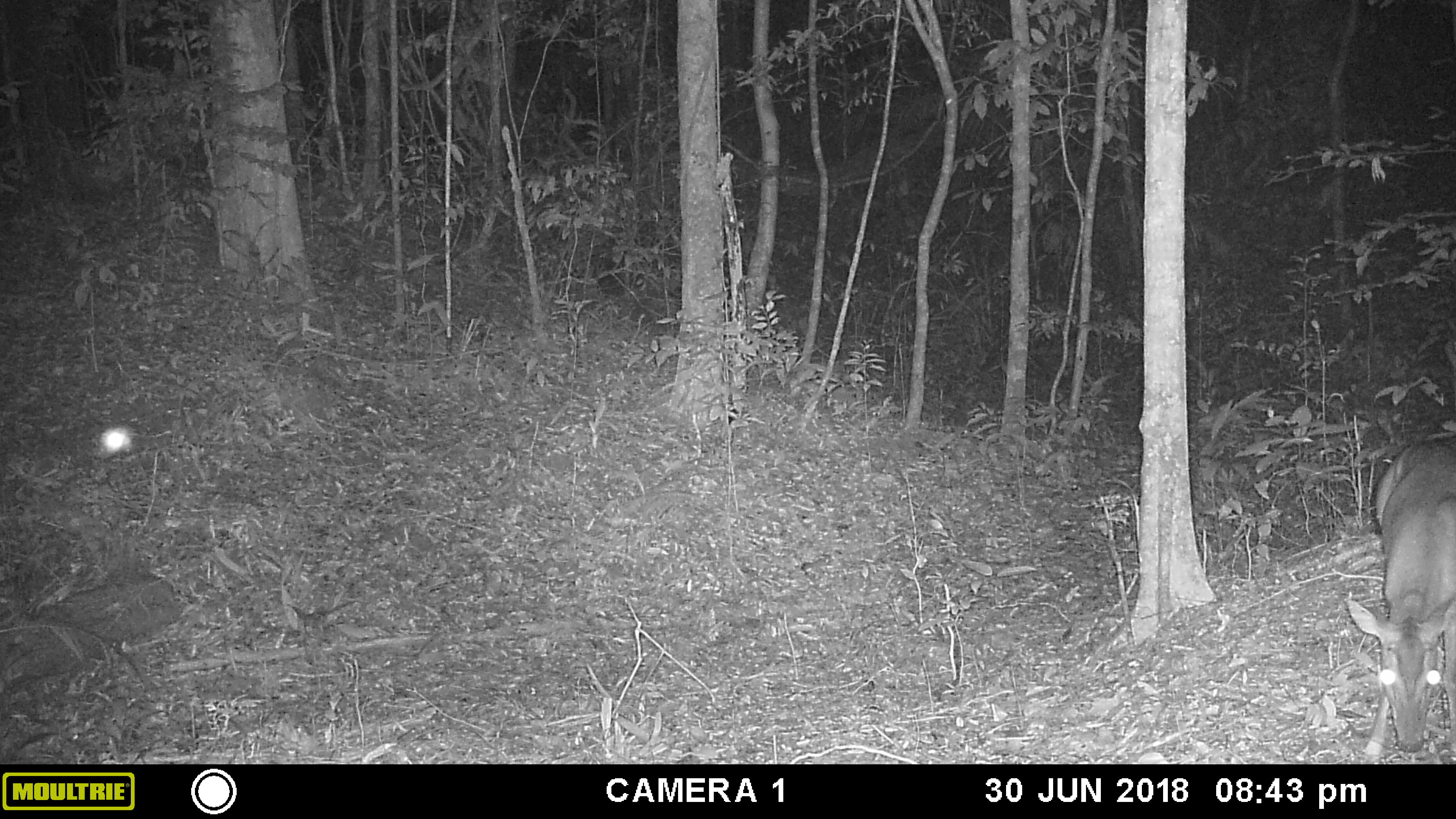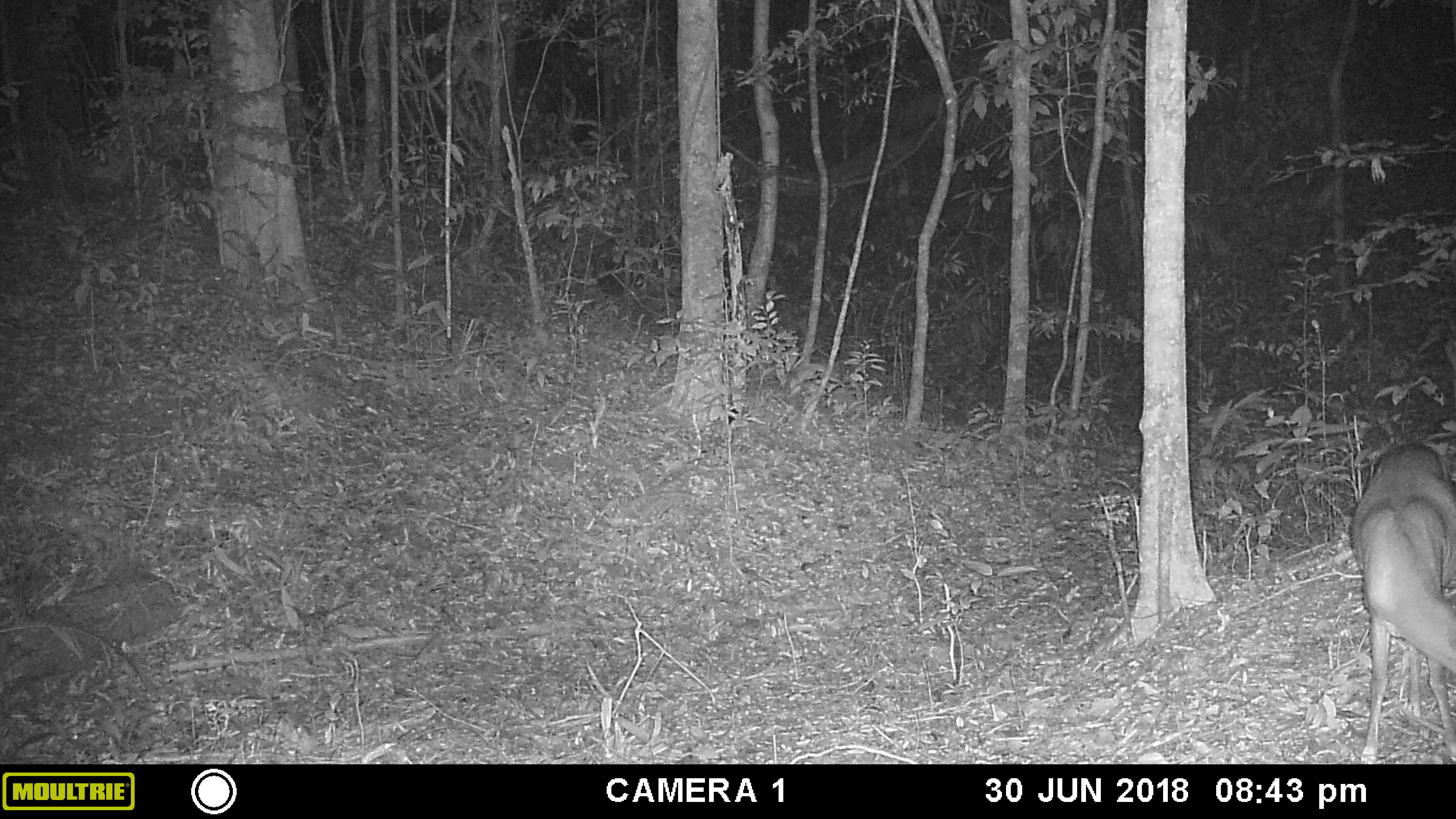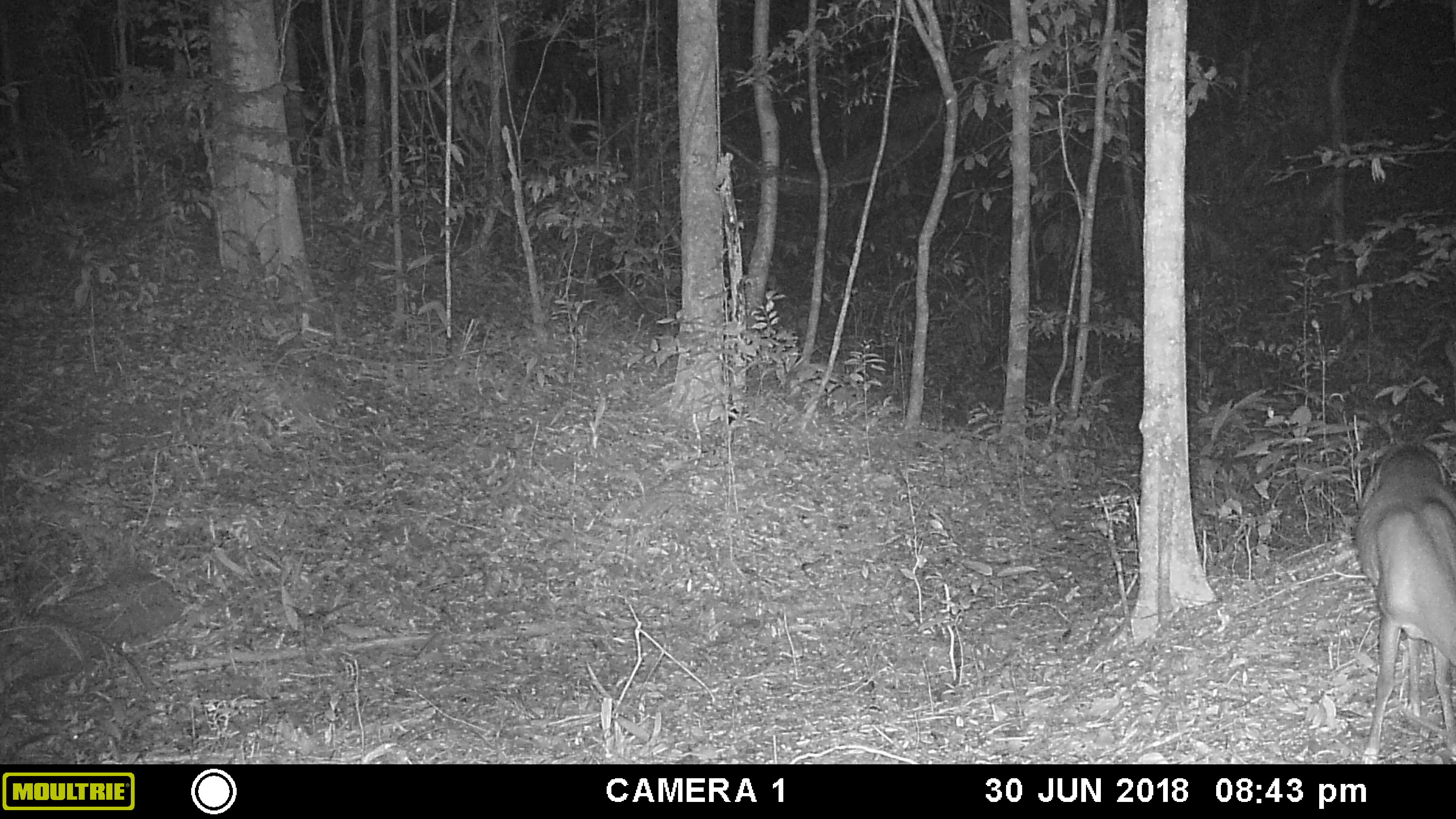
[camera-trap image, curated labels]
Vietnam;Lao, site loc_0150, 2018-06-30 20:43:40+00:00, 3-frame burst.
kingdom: Animalia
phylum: Chordata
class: Mammalia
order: Artiodactyla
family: Cervidae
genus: Muntiacus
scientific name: Muntiacus vuquangensis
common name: large-antlered muntjac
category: large antlered muntjac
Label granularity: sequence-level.